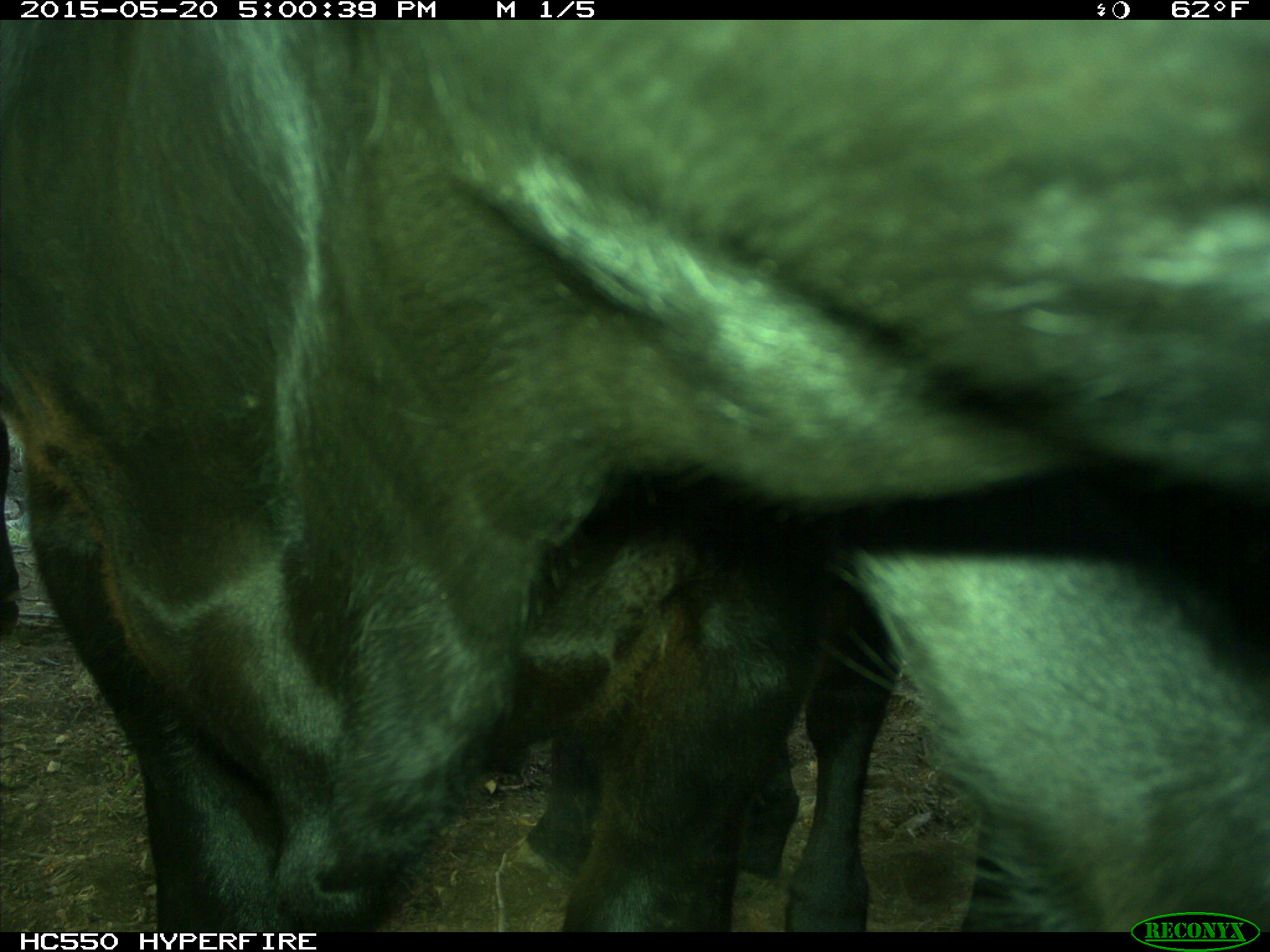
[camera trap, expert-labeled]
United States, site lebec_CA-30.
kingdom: Animalia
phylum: Chordata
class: Mammalia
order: Artiodactyla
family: Bovidae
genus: Bos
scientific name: Bos taurus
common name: domestic cow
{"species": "Bos taurus (domestic cow)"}